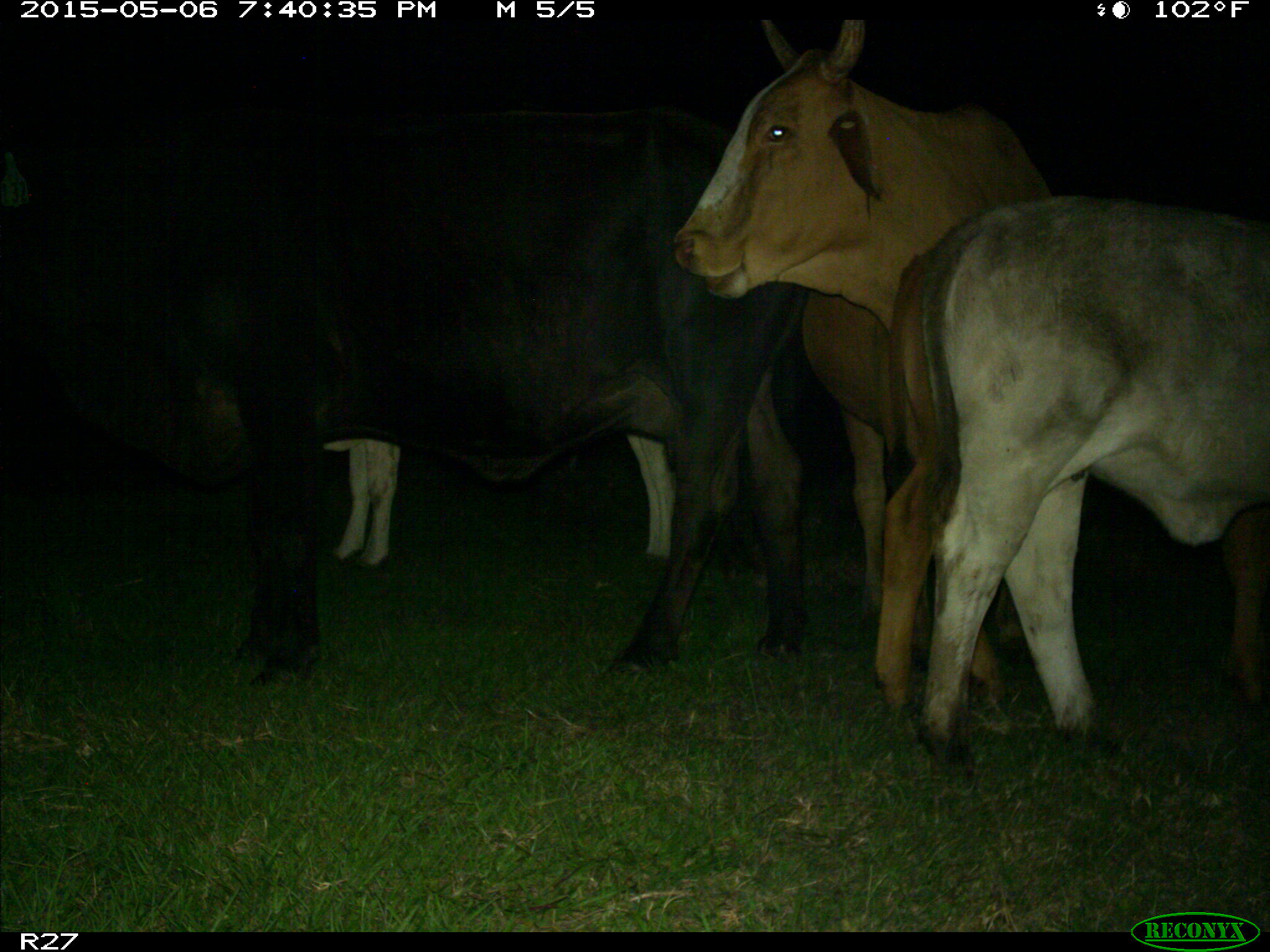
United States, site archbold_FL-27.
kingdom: Animalia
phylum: Chordata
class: Mammalia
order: Artiodactyla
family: Bovidae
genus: Bos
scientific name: Bos taurus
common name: domestic cow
Bos taurus (domestic cow).